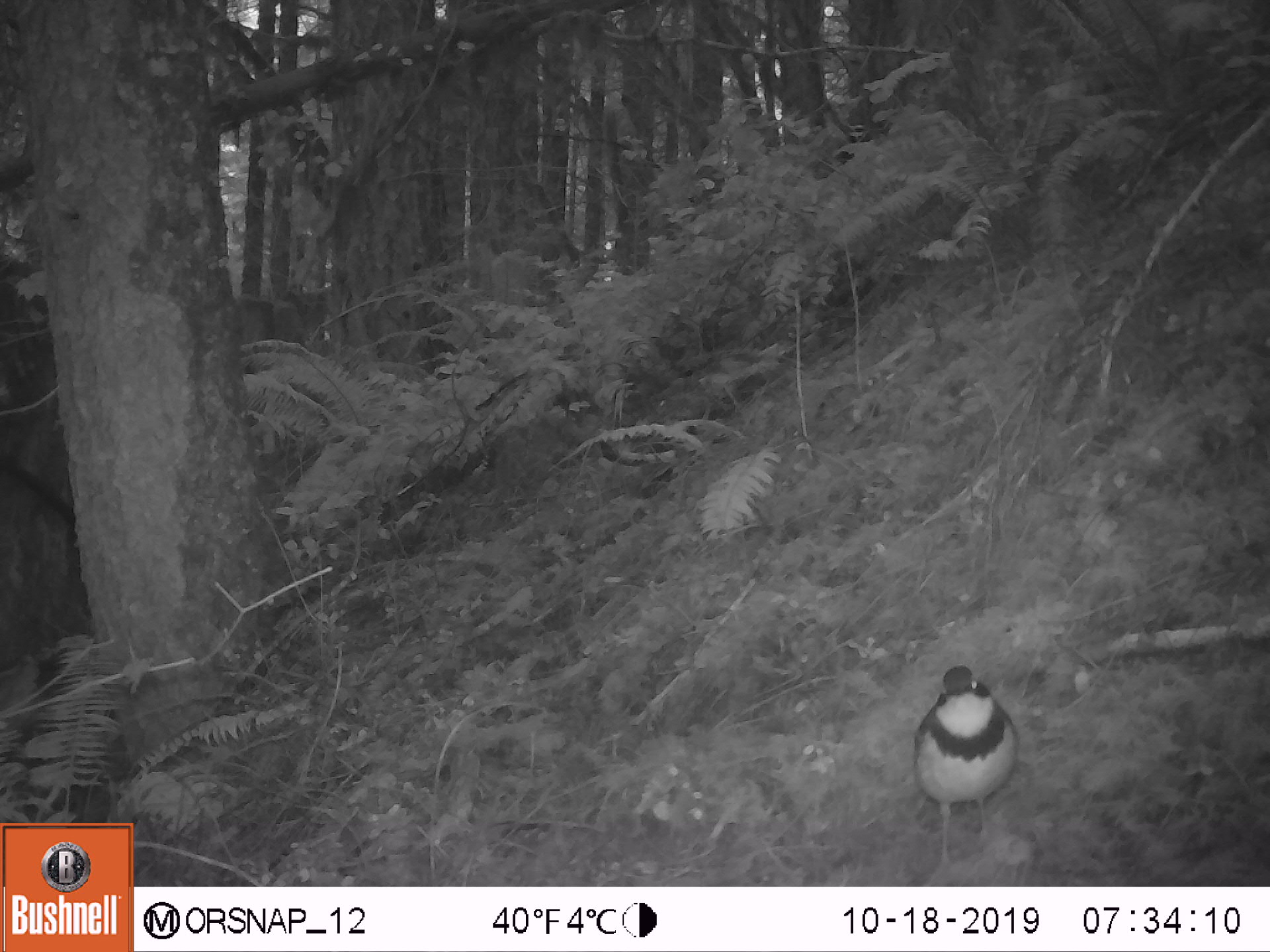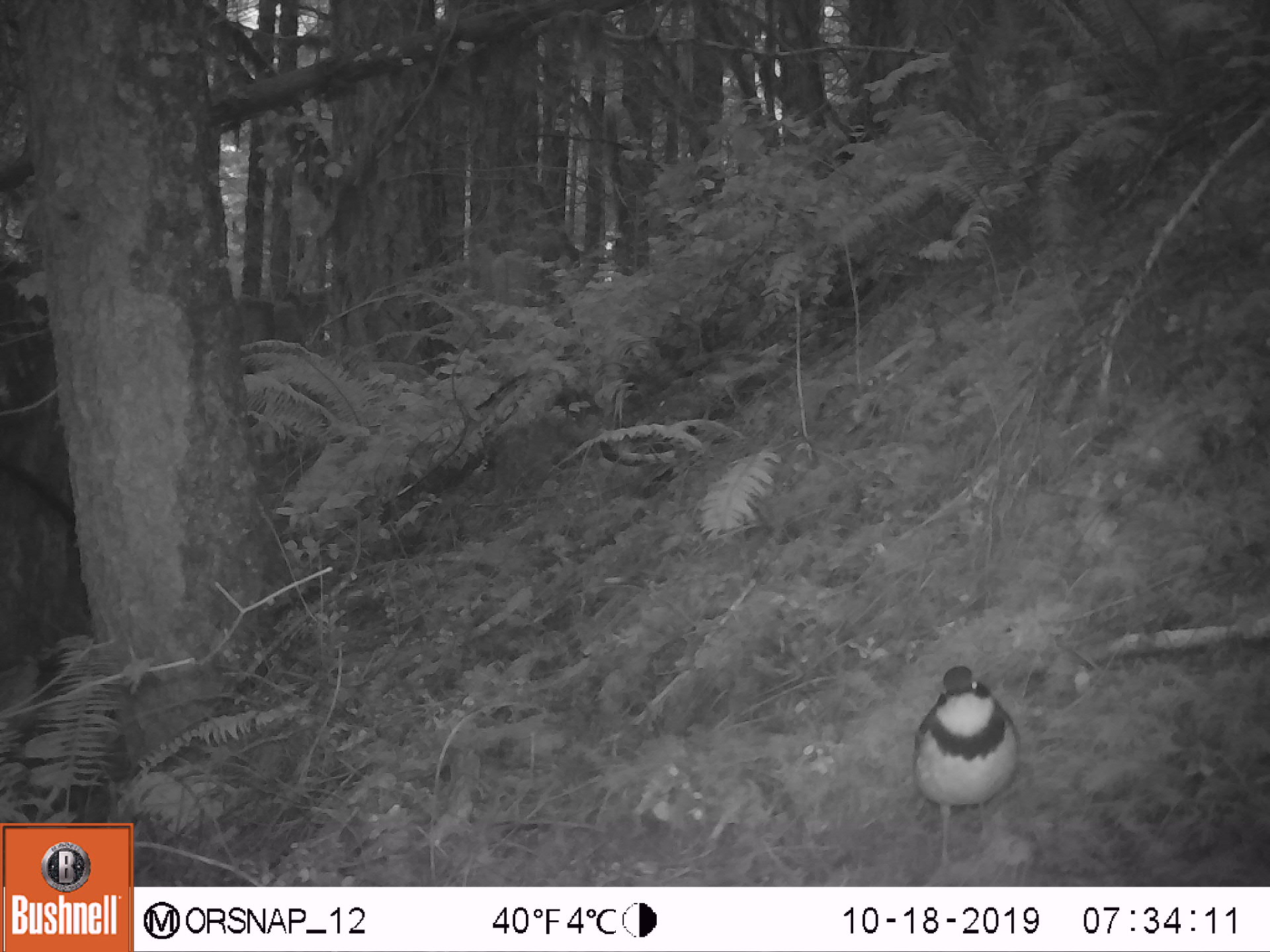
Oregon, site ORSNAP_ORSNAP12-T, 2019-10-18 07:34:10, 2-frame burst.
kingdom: Animalia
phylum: Chordata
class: Aves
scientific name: Aves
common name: bird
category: other bird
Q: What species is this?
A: Other bird (bird) (Aves).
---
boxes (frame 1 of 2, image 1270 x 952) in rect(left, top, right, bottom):
other bird: rect(888, 645, 1042, 888)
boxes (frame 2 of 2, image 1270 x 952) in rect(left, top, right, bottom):
other bird: rect(871, 637, 1042, 876)